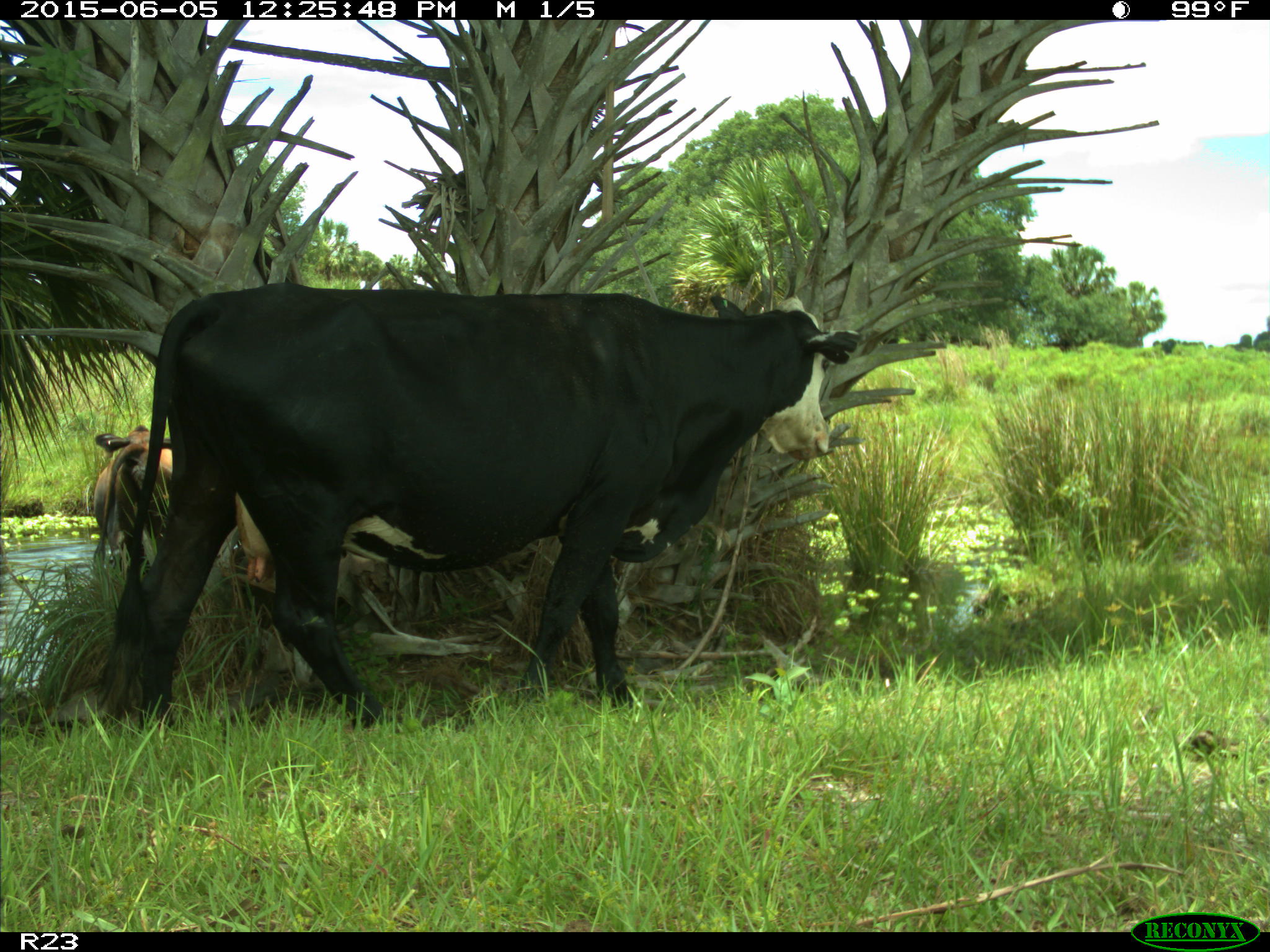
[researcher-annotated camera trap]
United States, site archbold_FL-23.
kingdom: Animalia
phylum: Chordata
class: Mammalia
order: Artiodactyla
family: Bovidae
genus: Bos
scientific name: Bos taurus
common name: domestic cow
Bos taurus (domestic cow).